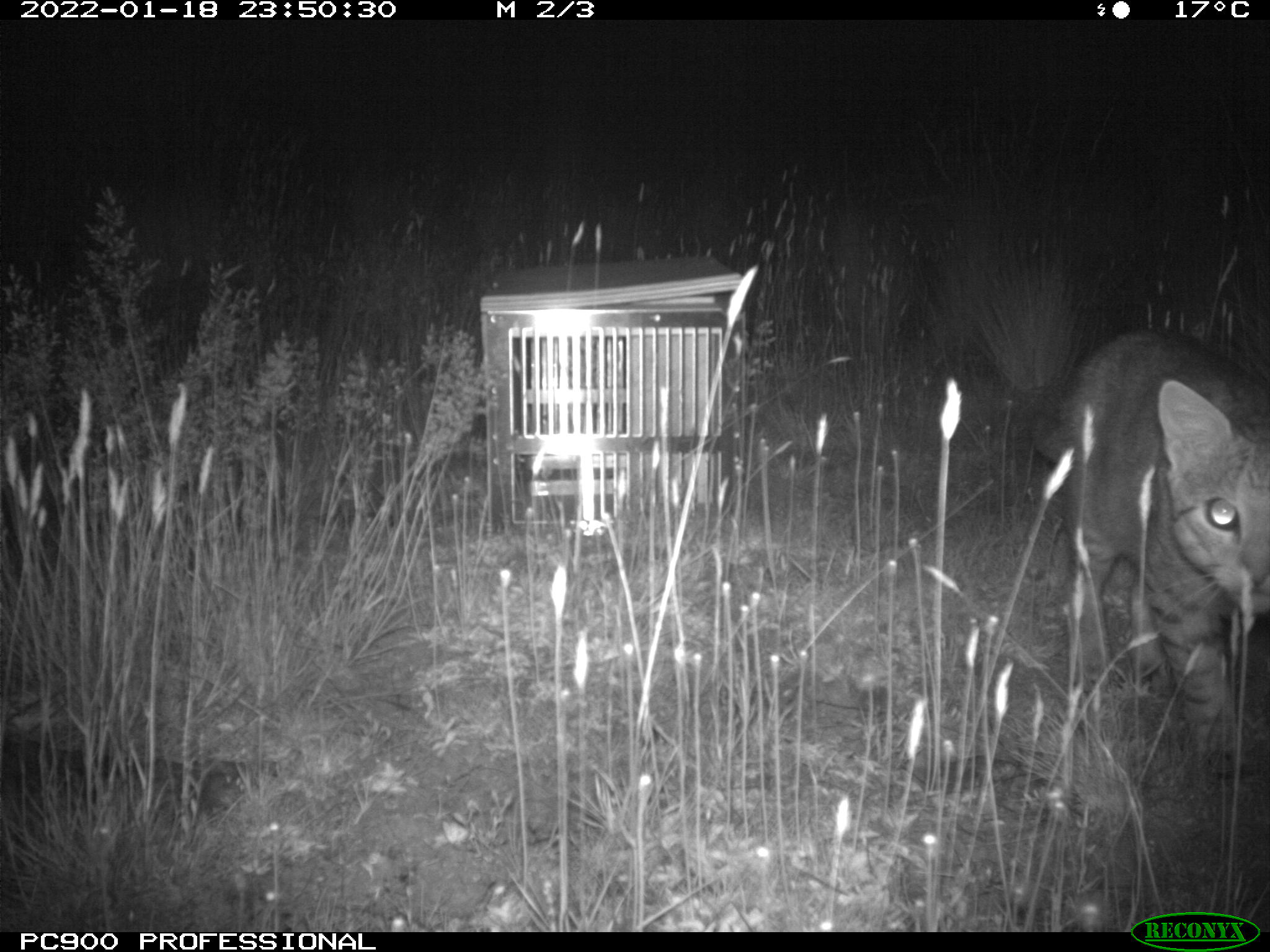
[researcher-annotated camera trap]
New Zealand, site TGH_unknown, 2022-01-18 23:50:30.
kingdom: Animalia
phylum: Chordata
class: Mammalia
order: Carnivora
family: Felidae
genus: Felis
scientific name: Felis catus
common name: domestic cat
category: cat